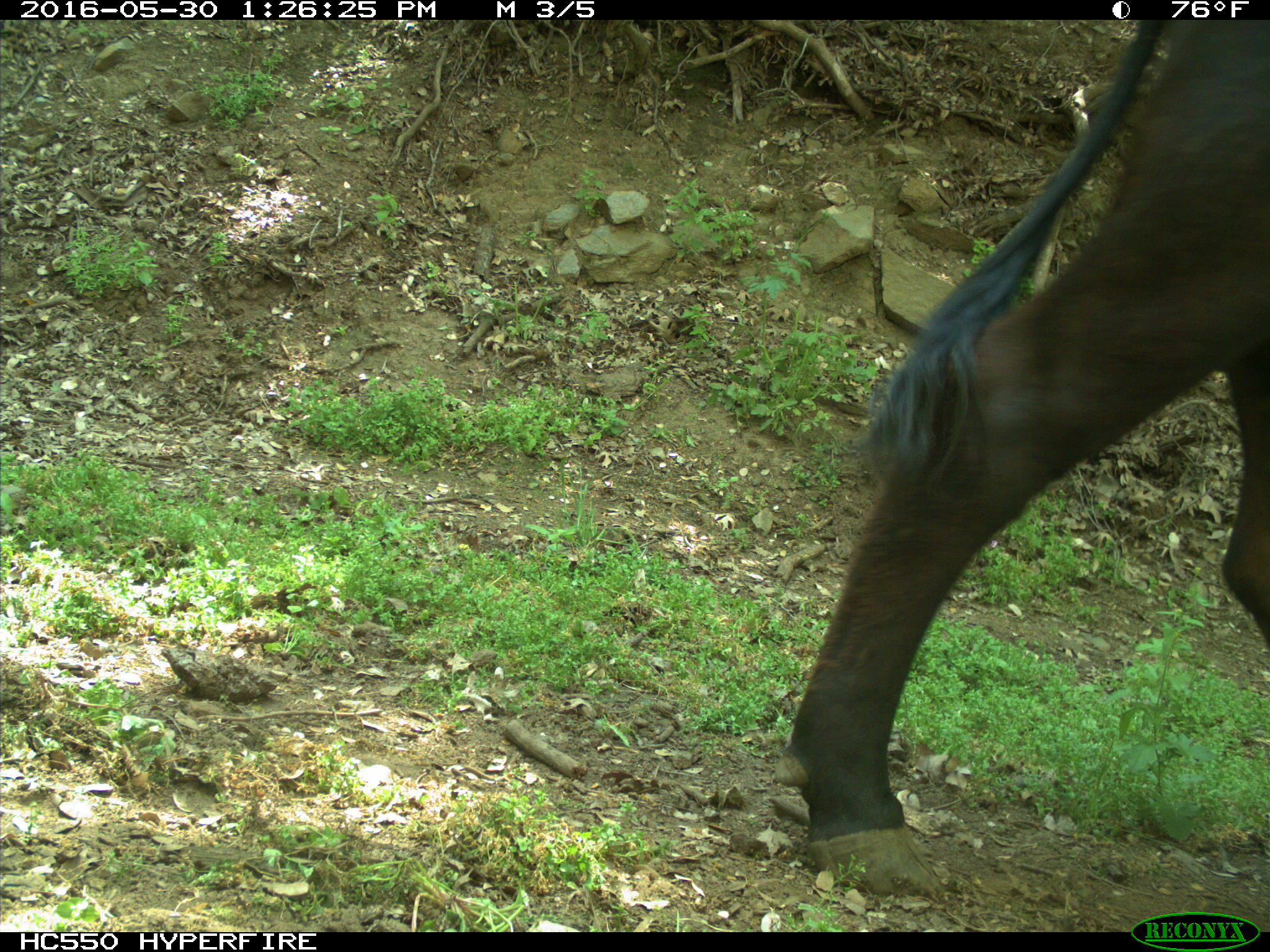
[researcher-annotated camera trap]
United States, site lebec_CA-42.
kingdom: Animalia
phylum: Chordata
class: Mammalia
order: Artiodactyla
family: Bovidae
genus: Bos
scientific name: Bos taurus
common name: domestic cow